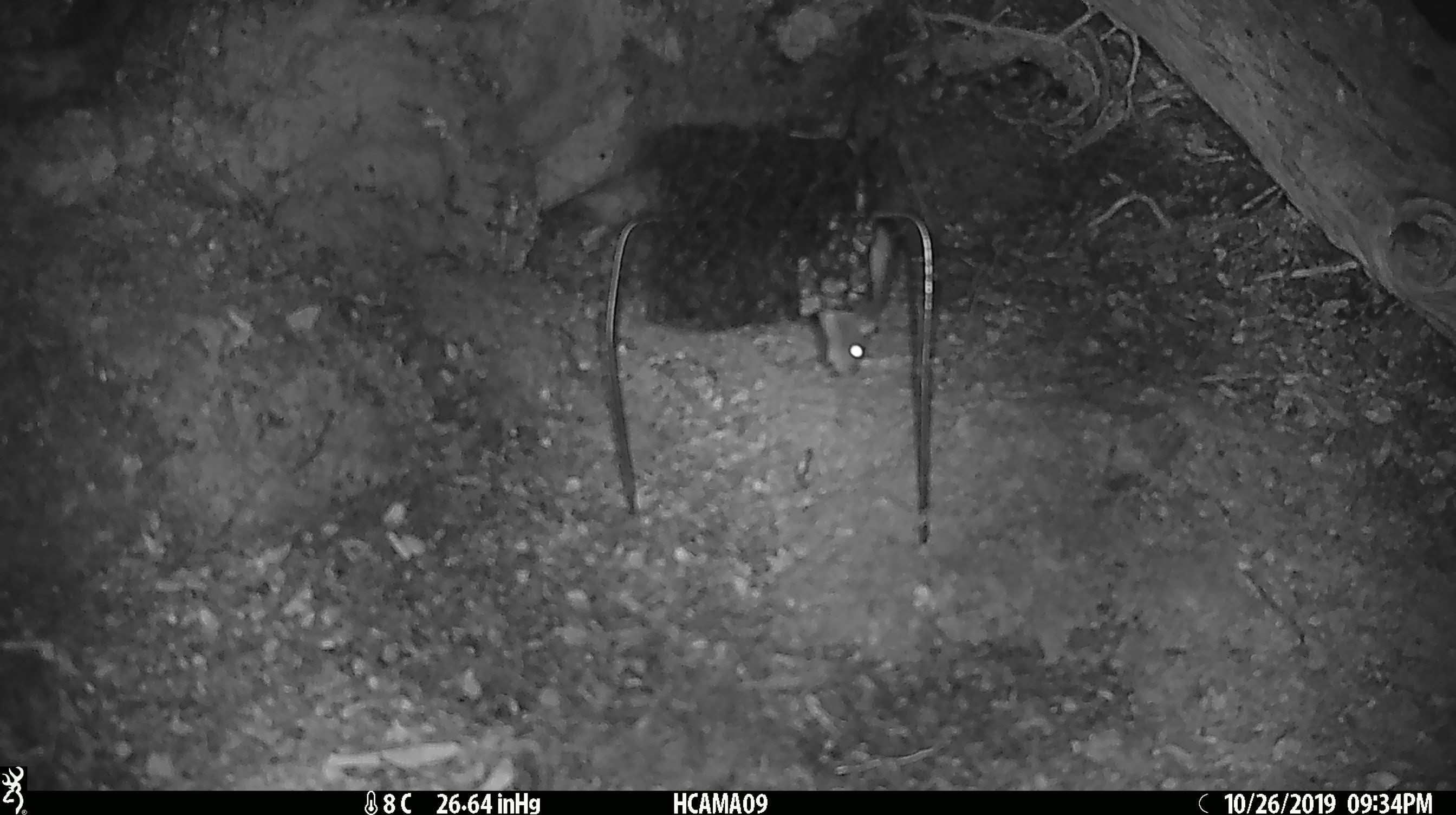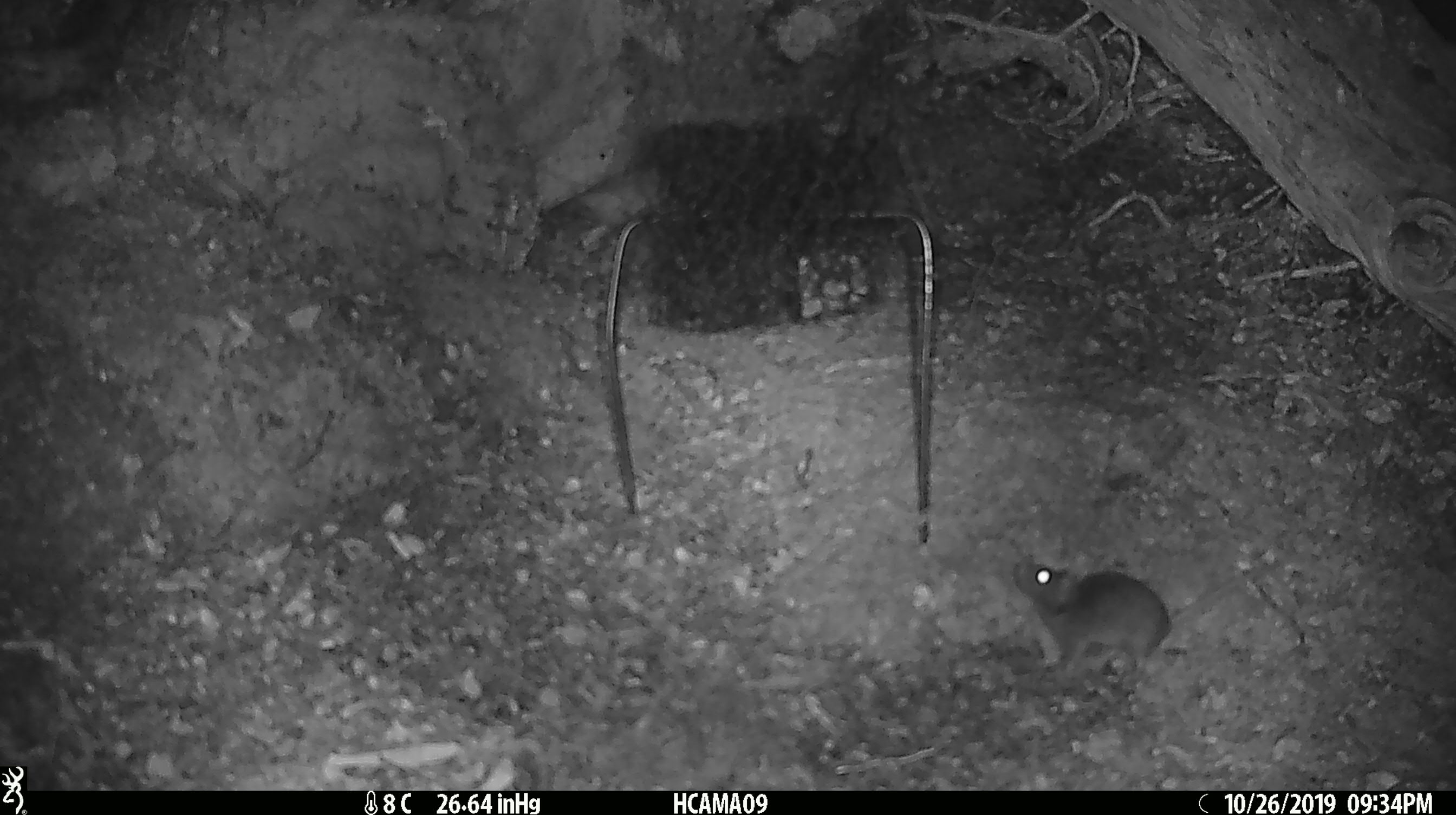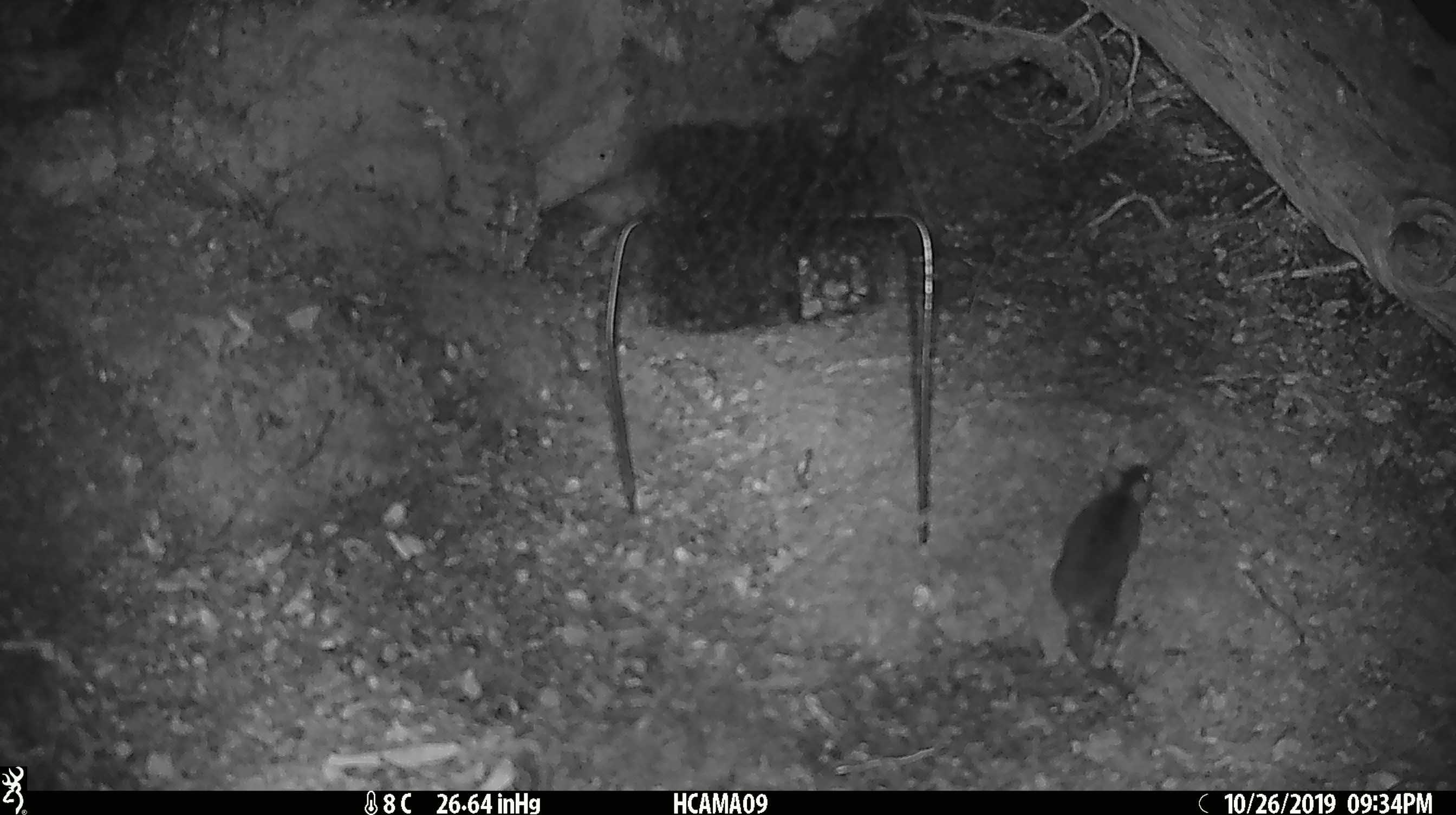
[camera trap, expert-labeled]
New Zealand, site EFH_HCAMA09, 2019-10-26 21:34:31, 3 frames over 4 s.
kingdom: Animalia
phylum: Chordata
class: Mammalia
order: Rodentia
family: Muridae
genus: Mus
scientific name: Mus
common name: mouse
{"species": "mouse (Mus)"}